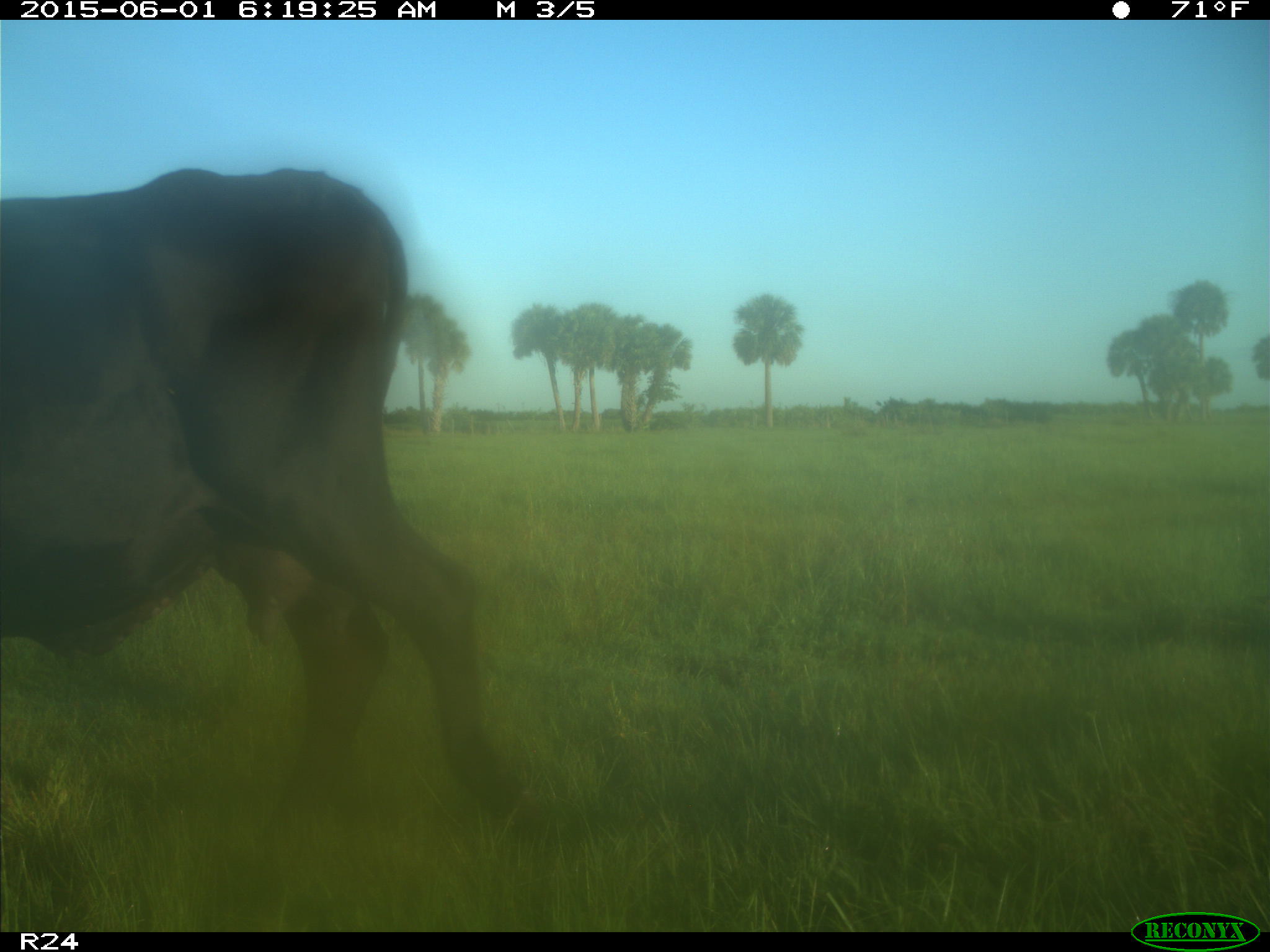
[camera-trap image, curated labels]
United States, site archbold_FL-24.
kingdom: Animalia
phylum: Chordata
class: Mammalia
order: Artiodactyla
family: Bovidae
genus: Bos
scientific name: Bos taurus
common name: domestic cow